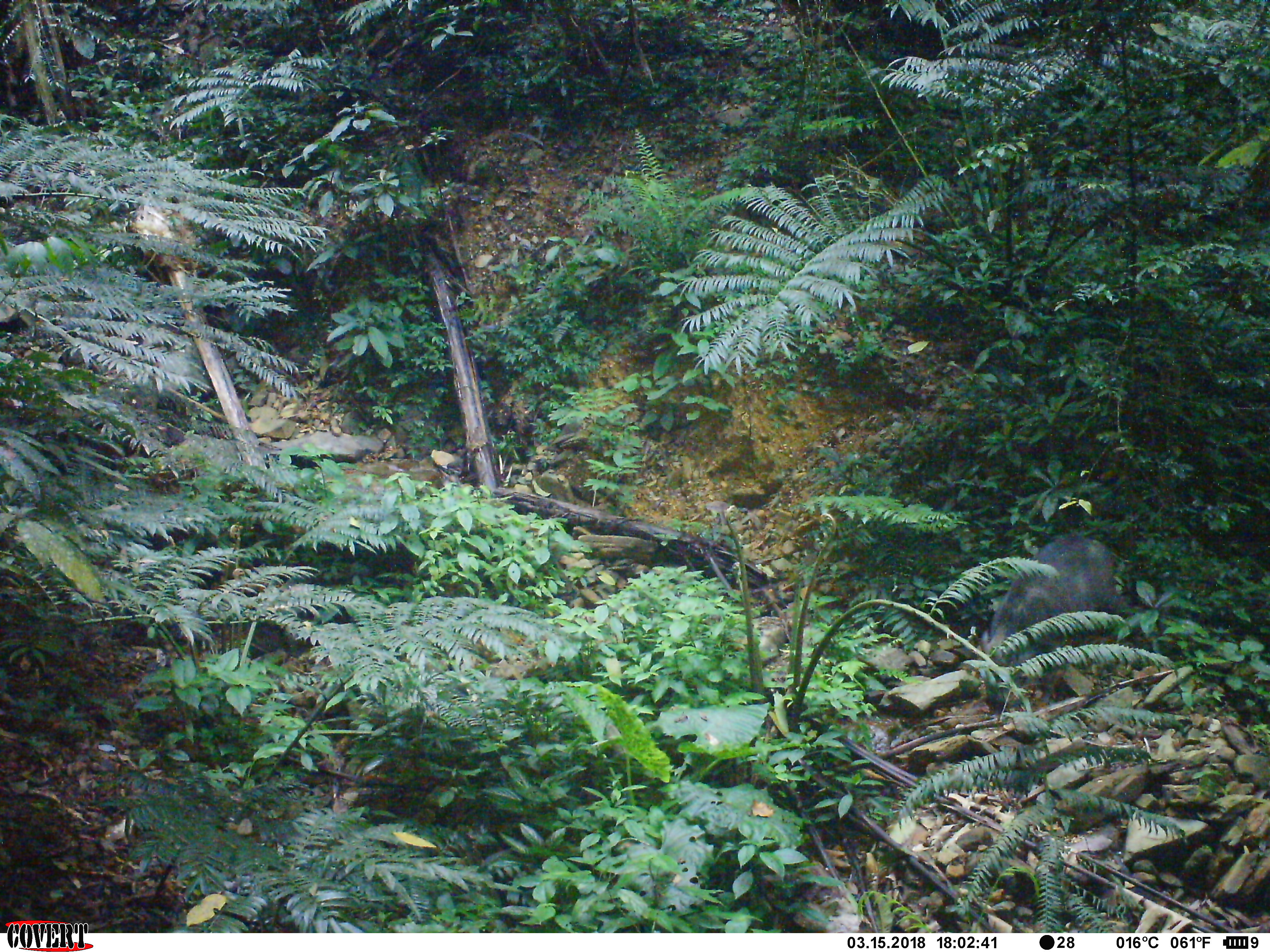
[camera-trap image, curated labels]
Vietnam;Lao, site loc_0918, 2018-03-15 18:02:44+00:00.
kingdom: Animalia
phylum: Chordata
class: Mammalia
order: Artiodactyla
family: Suidae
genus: Sus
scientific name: Sus scrofa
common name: eurasian wild pig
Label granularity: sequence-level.